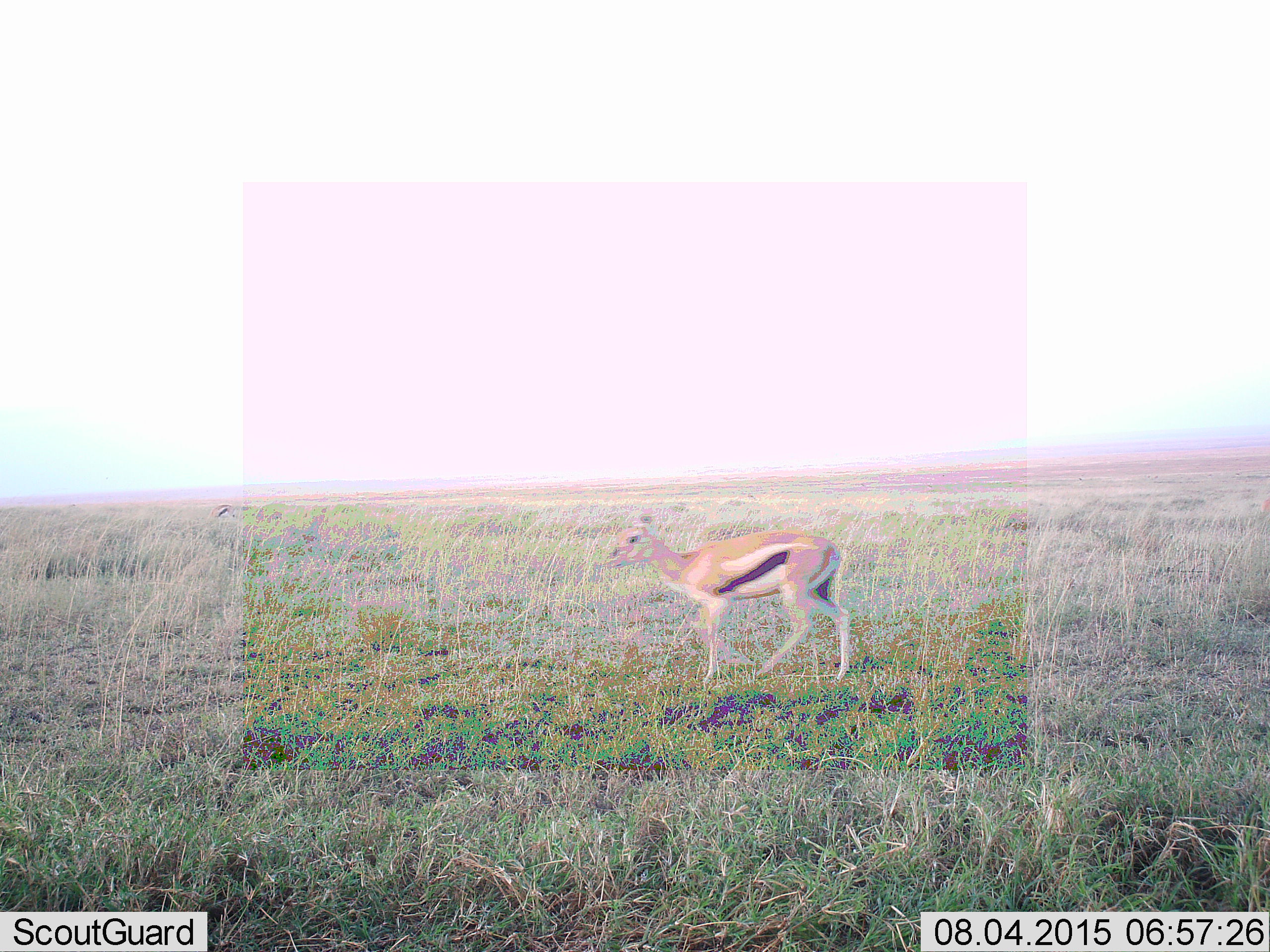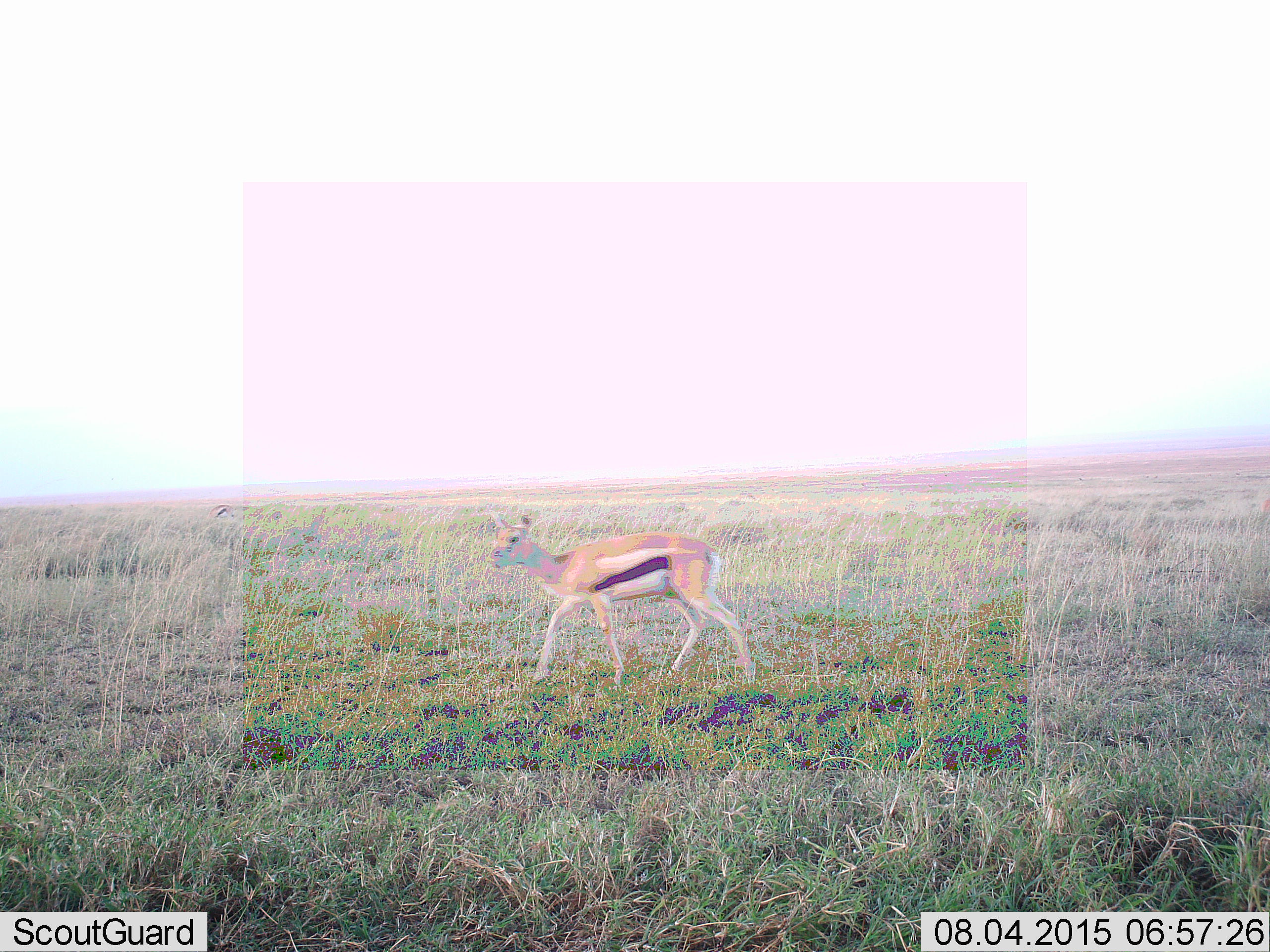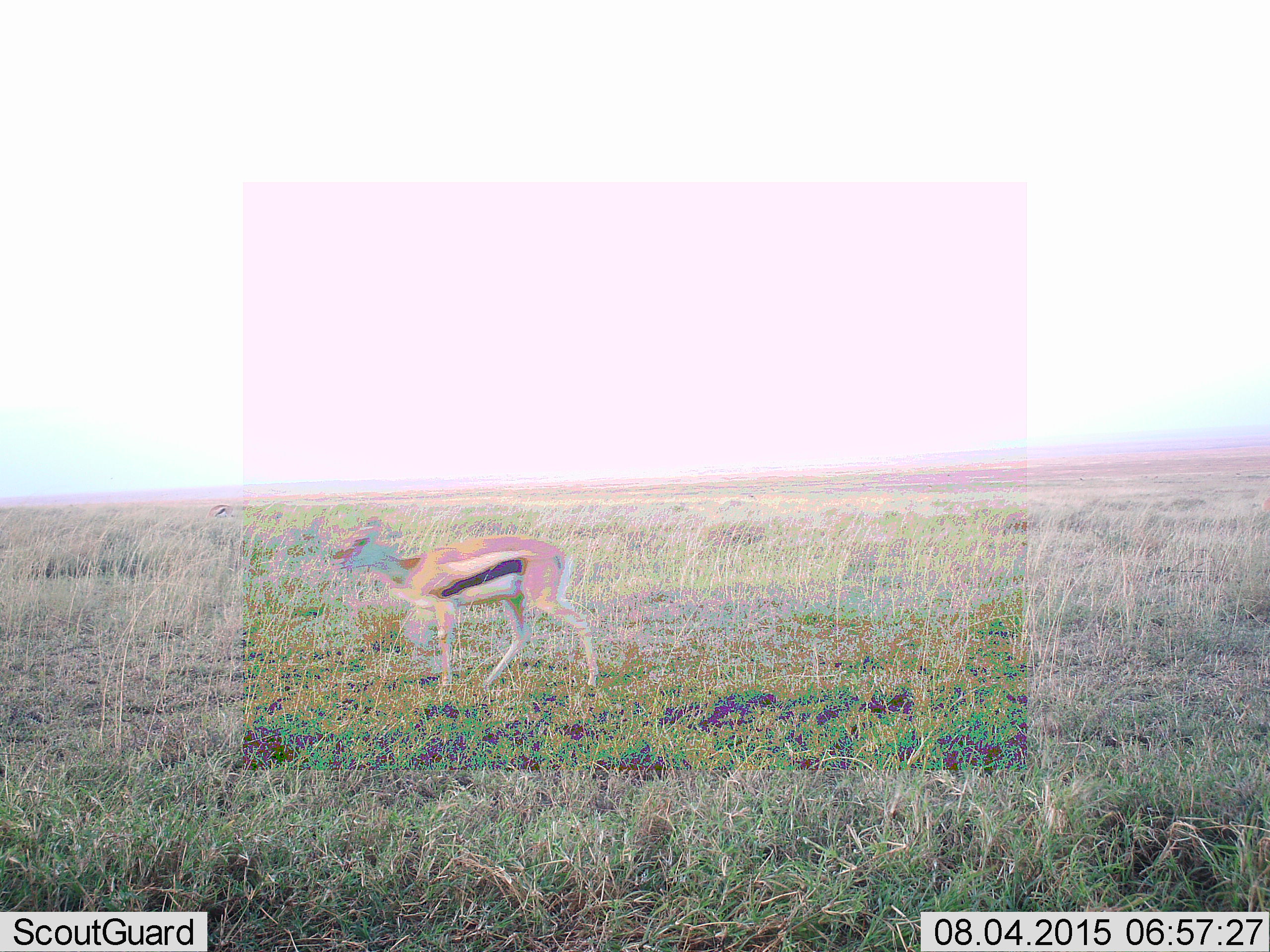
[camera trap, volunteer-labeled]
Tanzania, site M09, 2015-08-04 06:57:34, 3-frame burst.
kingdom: Animalia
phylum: Chordata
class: Mammalia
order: Artiodactyla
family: Bovidae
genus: Eudorcas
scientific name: Eudorcas thomsonii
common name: thomson's gazelle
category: gazellethomsons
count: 1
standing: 30%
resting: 0%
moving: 70%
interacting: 0%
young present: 0%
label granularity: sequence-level